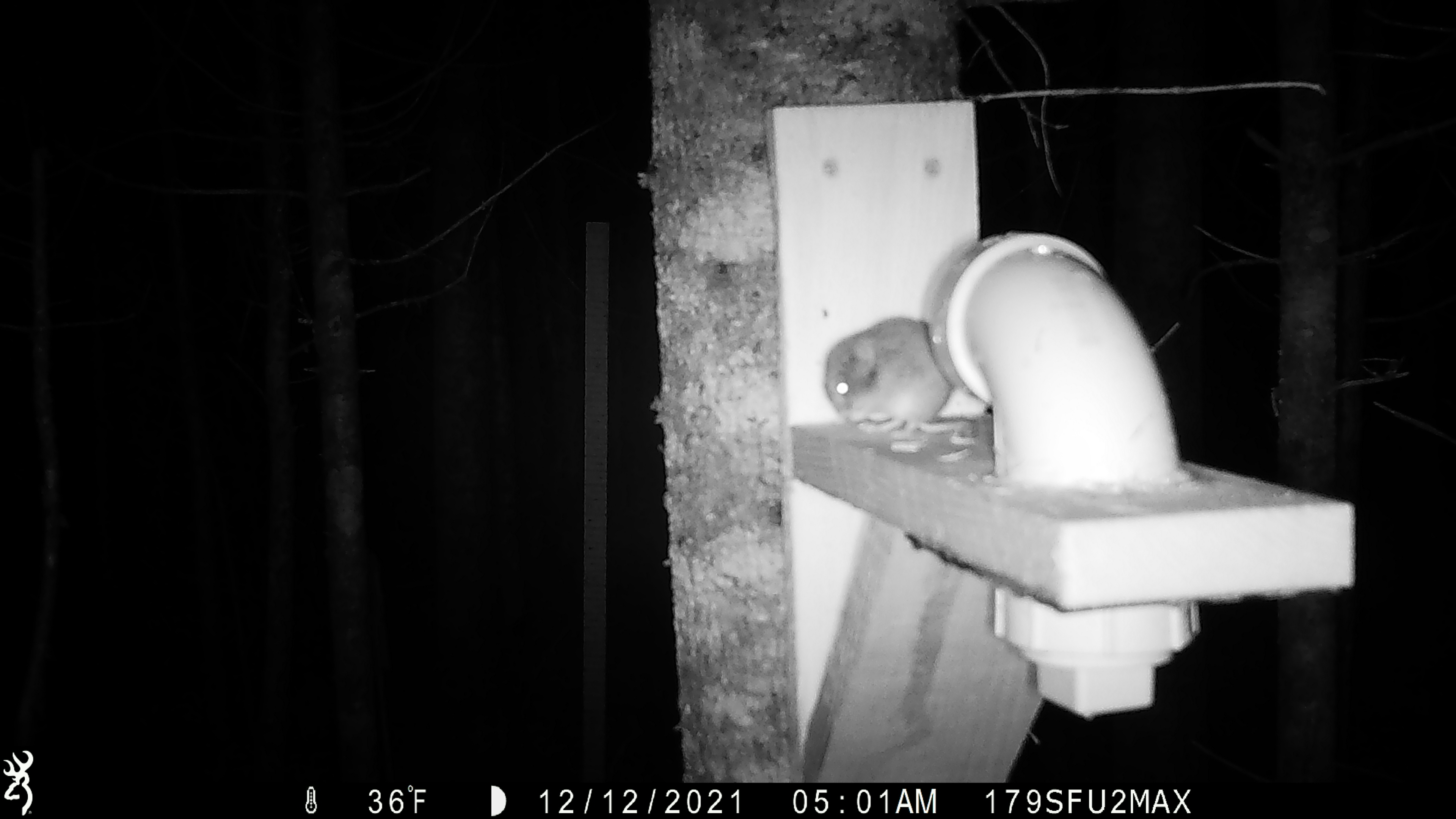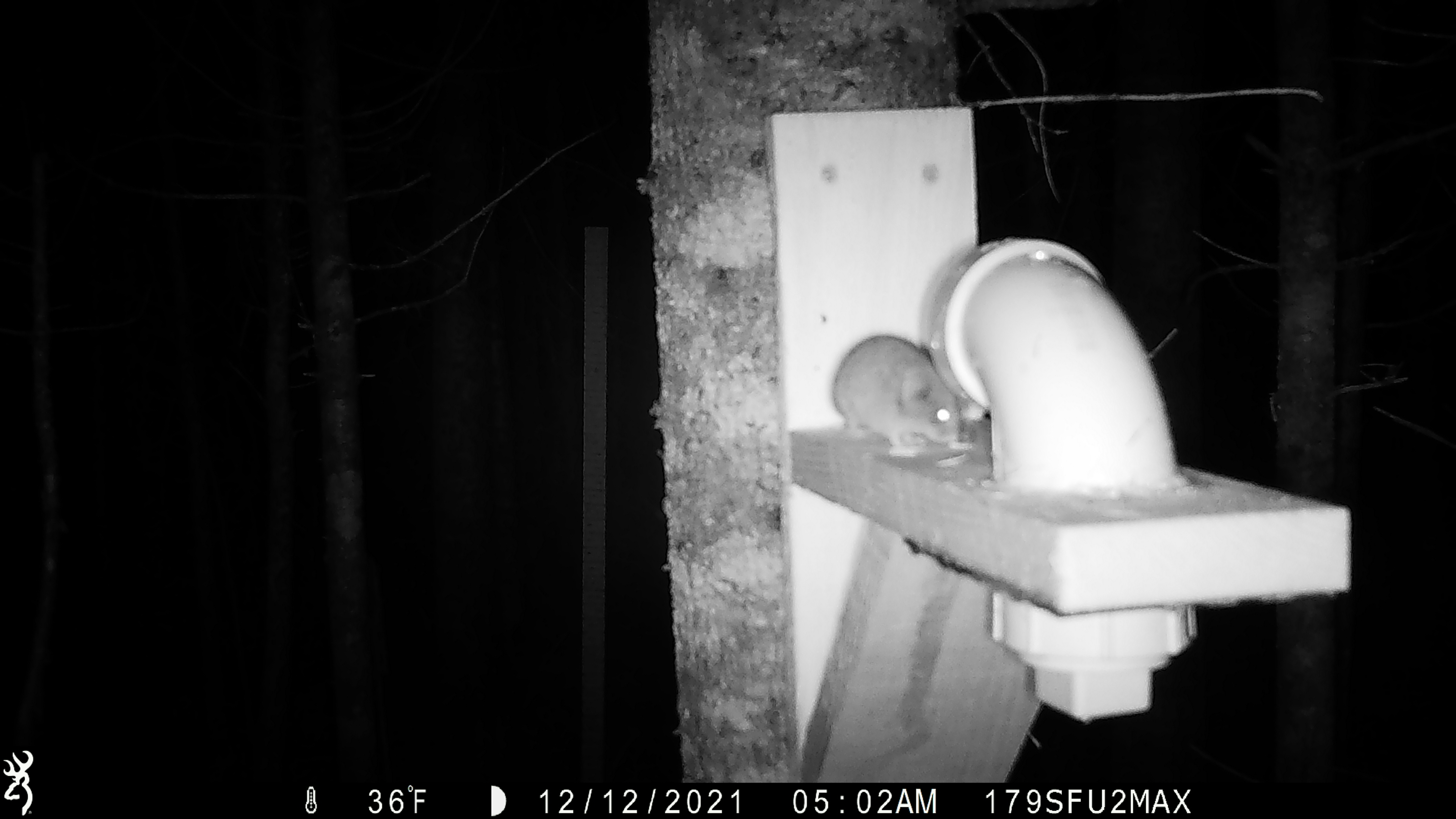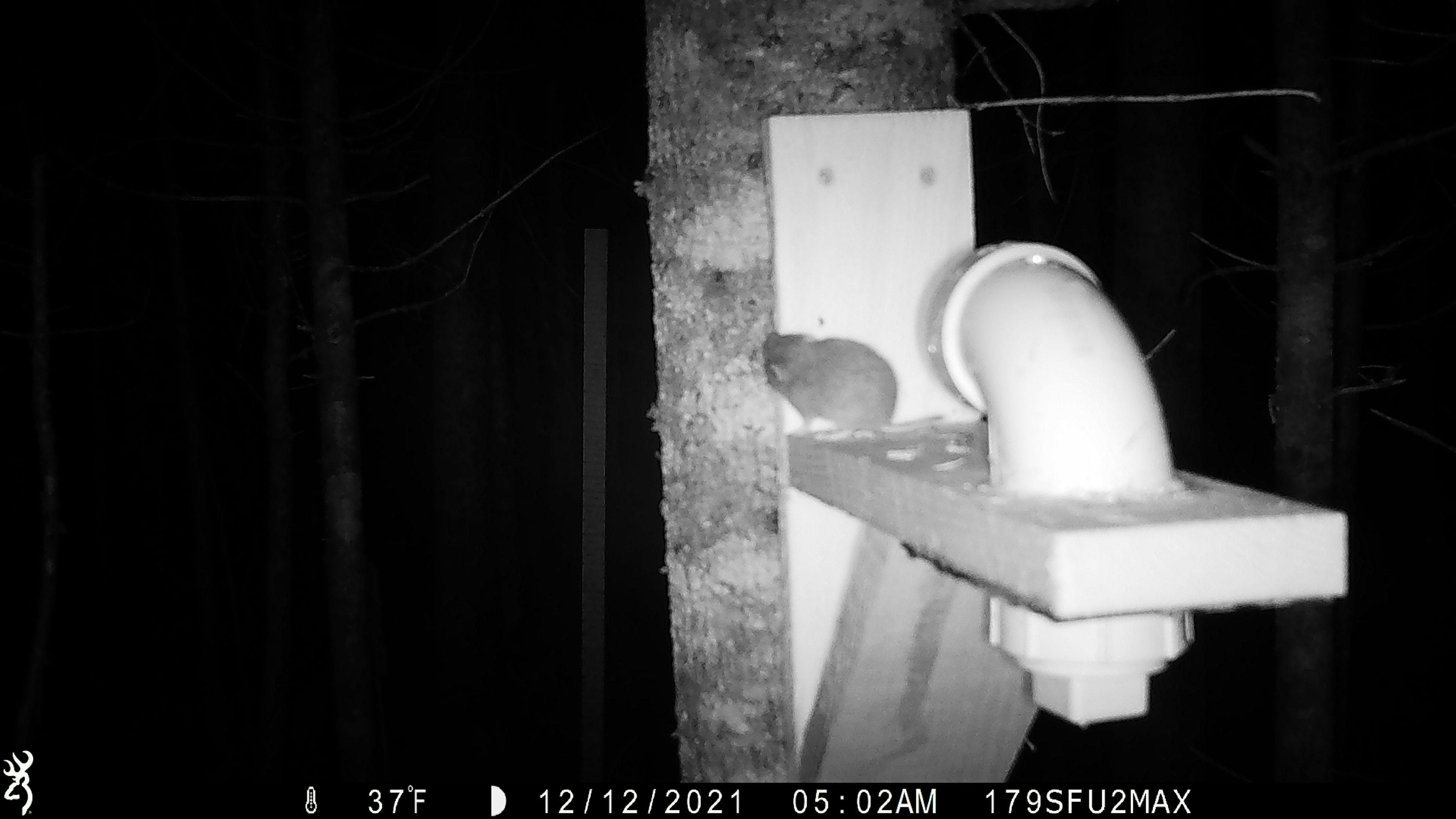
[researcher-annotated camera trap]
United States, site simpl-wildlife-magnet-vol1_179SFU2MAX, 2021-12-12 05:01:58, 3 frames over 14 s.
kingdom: Animalia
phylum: Chordata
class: Mammalia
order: Rodentia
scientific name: Rodentia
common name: mouse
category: mouse sp.